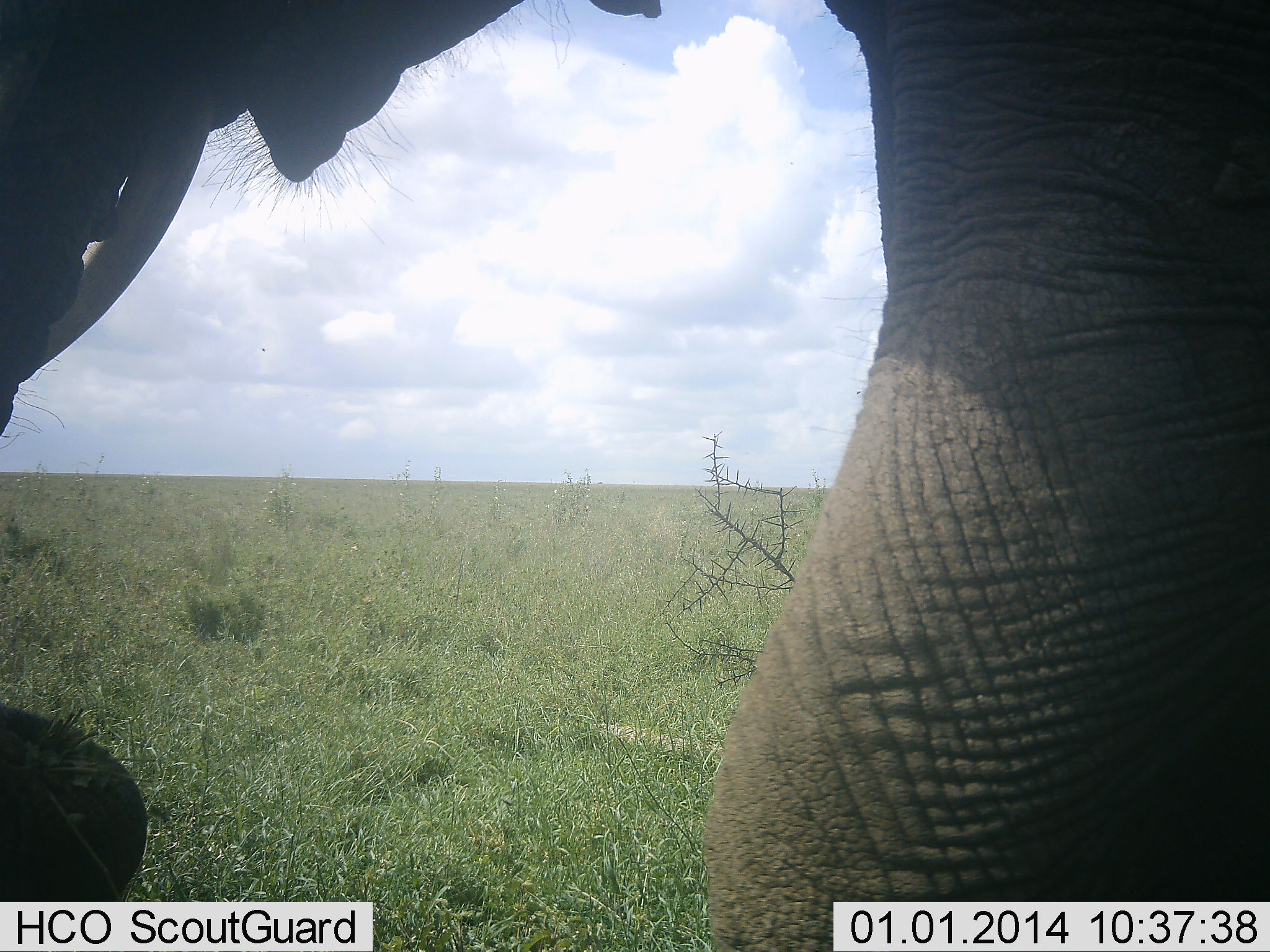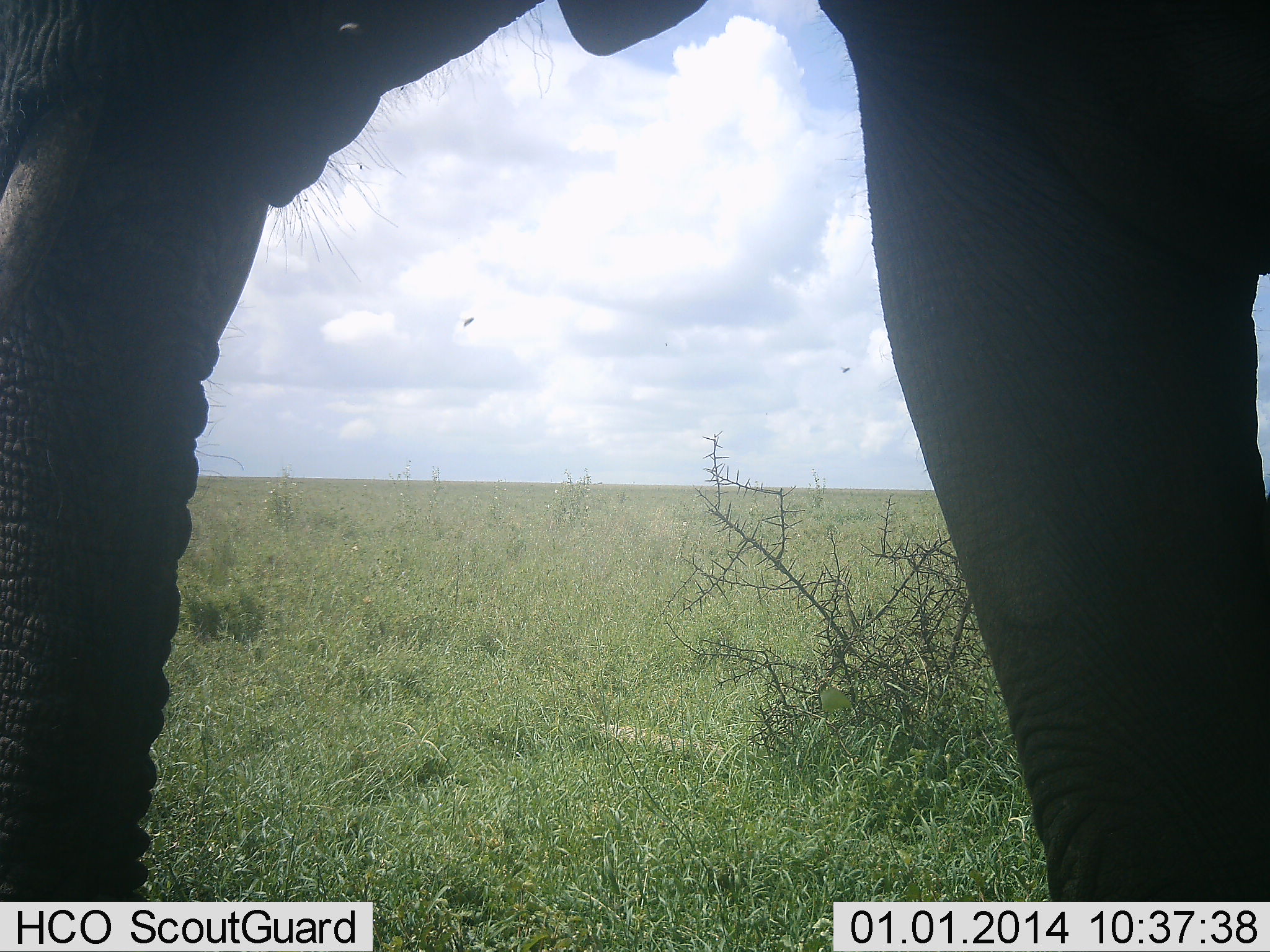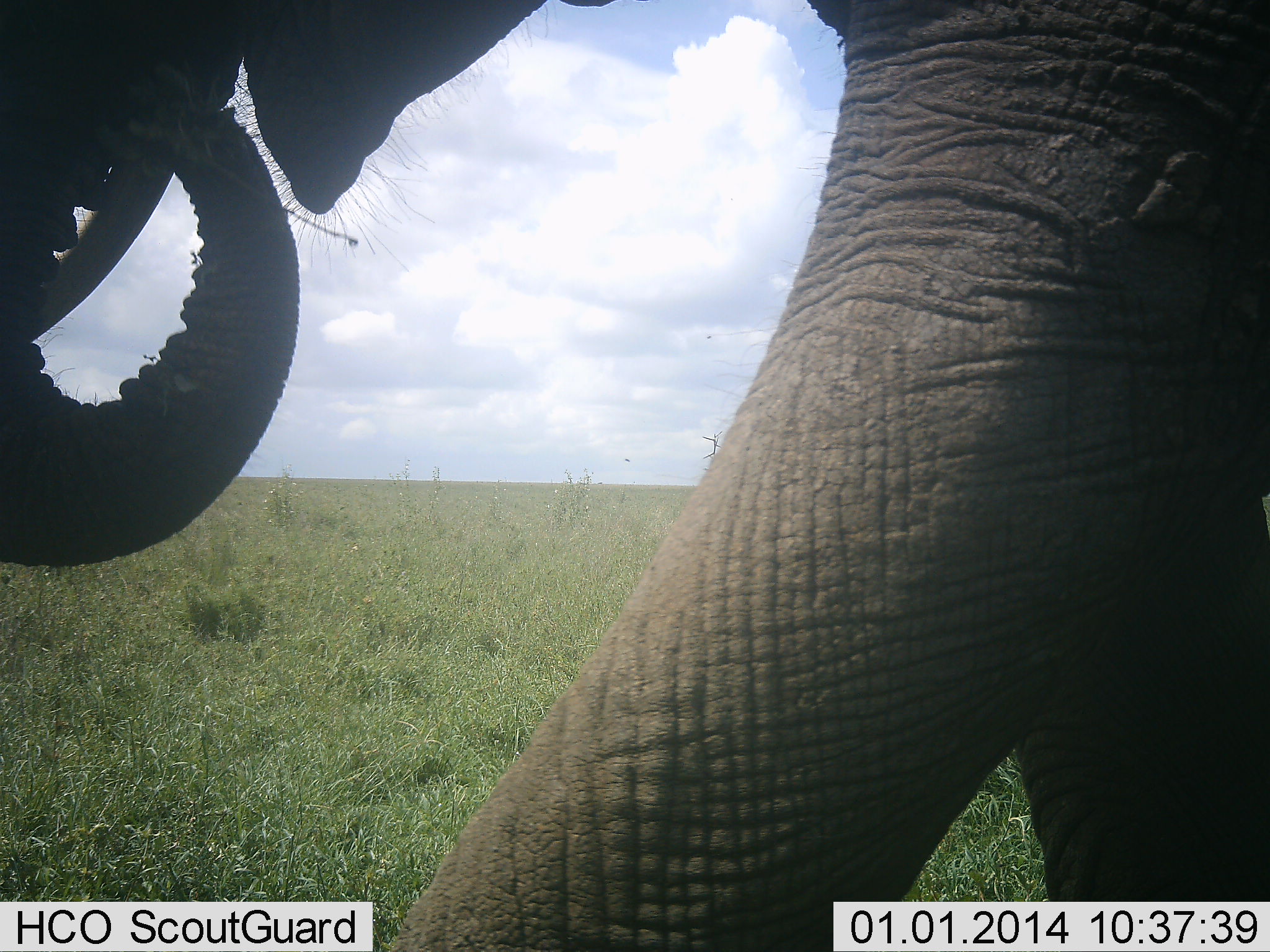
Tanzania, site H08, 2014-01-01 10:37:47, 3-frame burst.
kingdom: Animalia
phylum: Chordata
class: Mammalia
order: Proboscidea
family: Elephantidae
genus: Loxodonta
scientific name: Loxodonta africana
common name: african bush elephant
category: elephant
Elephant (african bush elephant) (Loxodonta africana), count 1. Behavior (volunteer vote fractions): standing 20%, resting 0%, moving 20%, interacting 0%. Young present (vote fraction): 0%. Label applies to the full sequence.